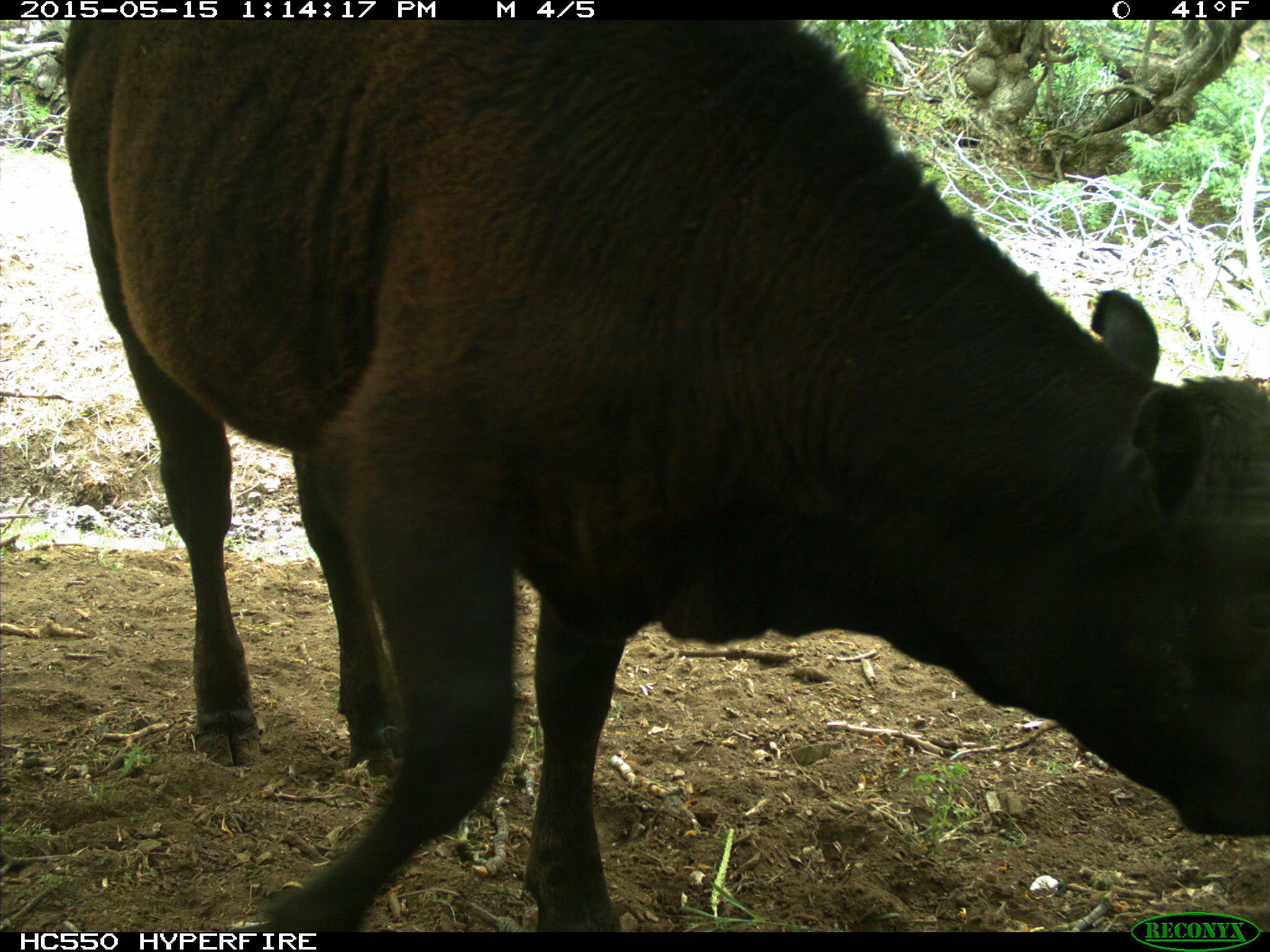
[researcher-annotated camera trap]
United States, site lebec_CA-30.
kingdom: Animalia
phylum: Chordata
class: Mammalia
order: Artiodactyla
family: Bovidae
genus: Bos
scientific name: Bos taurus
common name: domestic cow